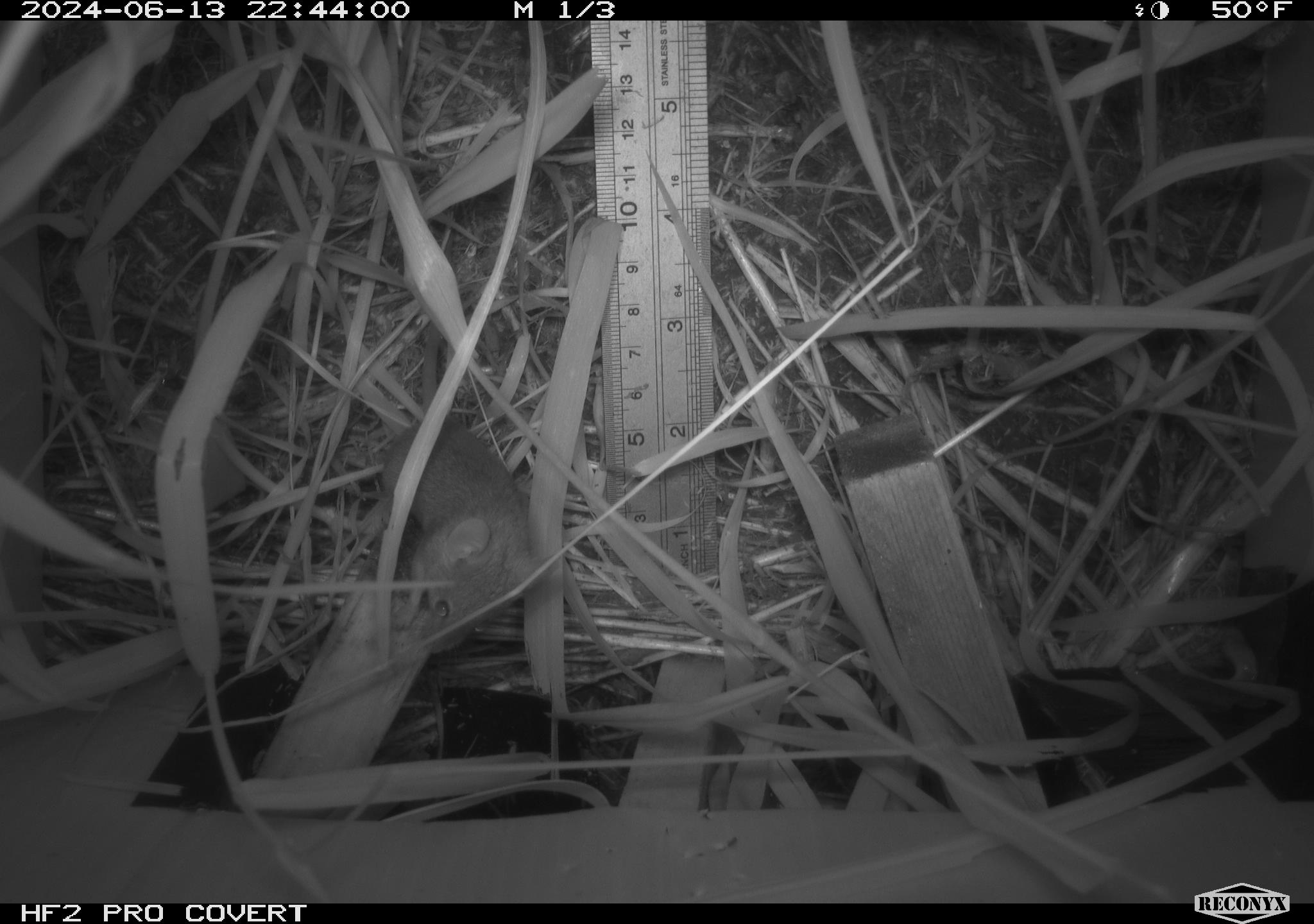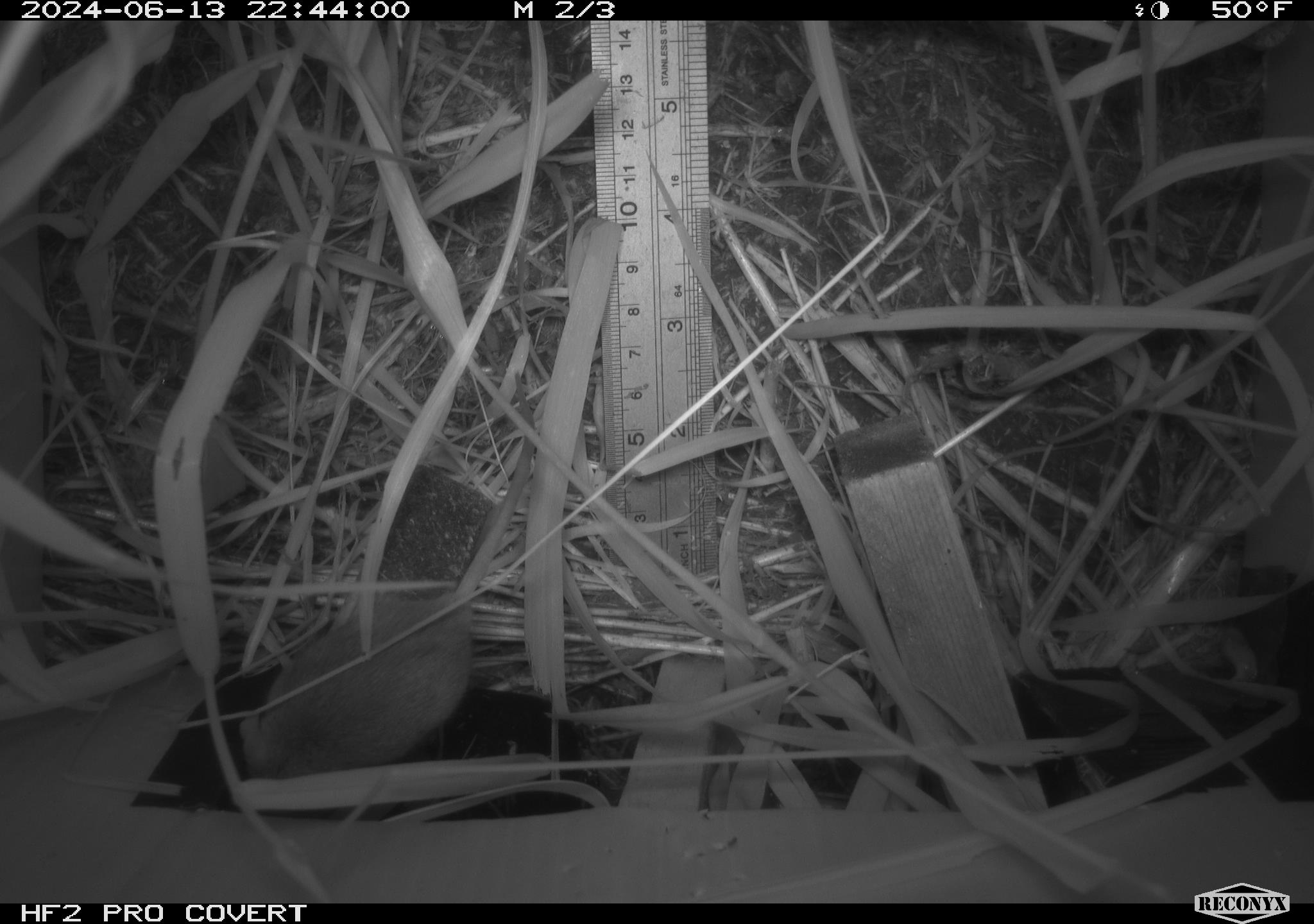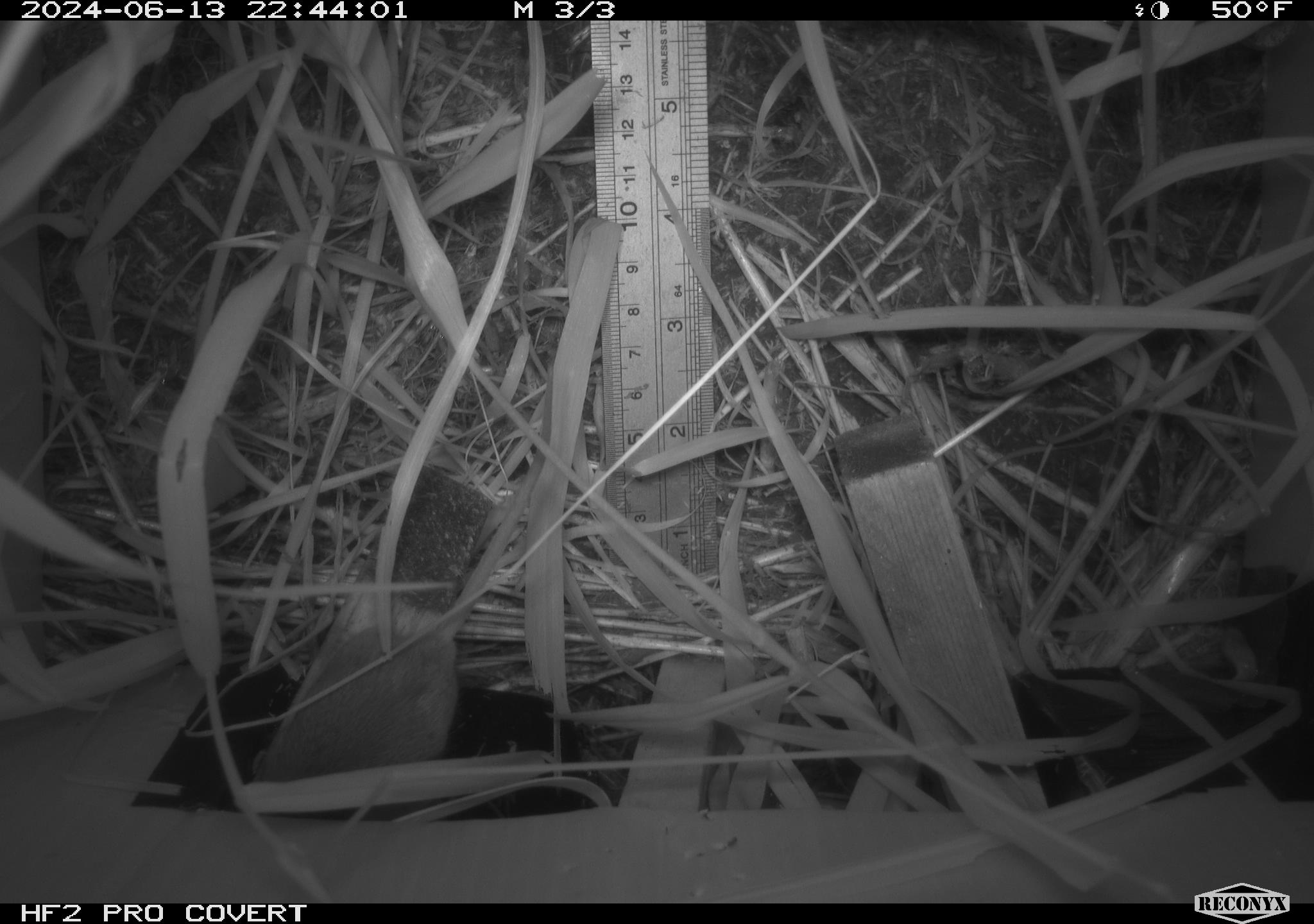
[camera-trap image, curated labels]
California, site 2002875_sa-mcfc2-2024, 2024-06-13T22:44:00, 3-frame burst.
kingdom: Animalia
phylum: Chordata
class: Mammalia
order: Rodentia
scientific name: Rodentia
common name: rodent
Rodent (Rodentia).